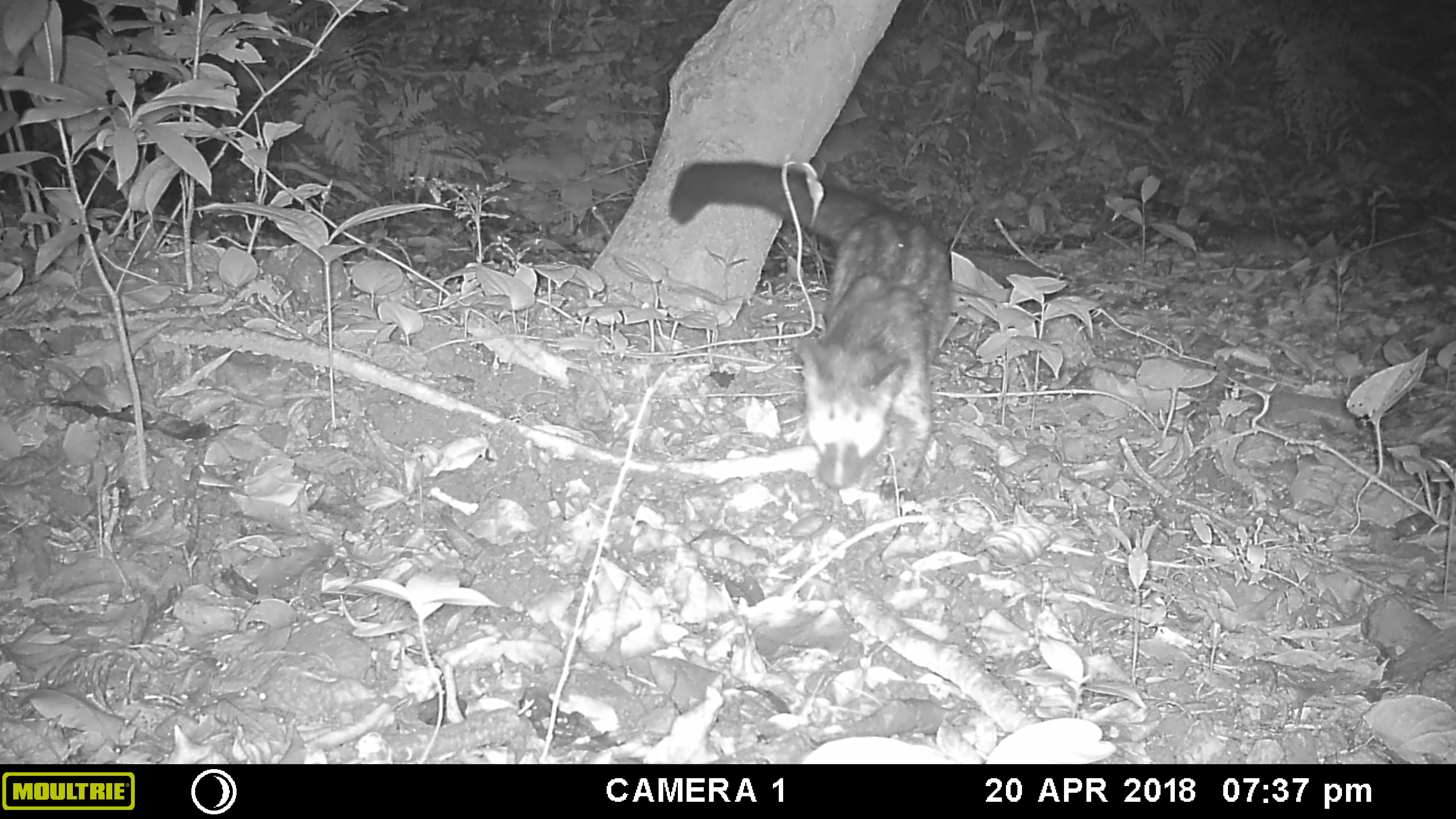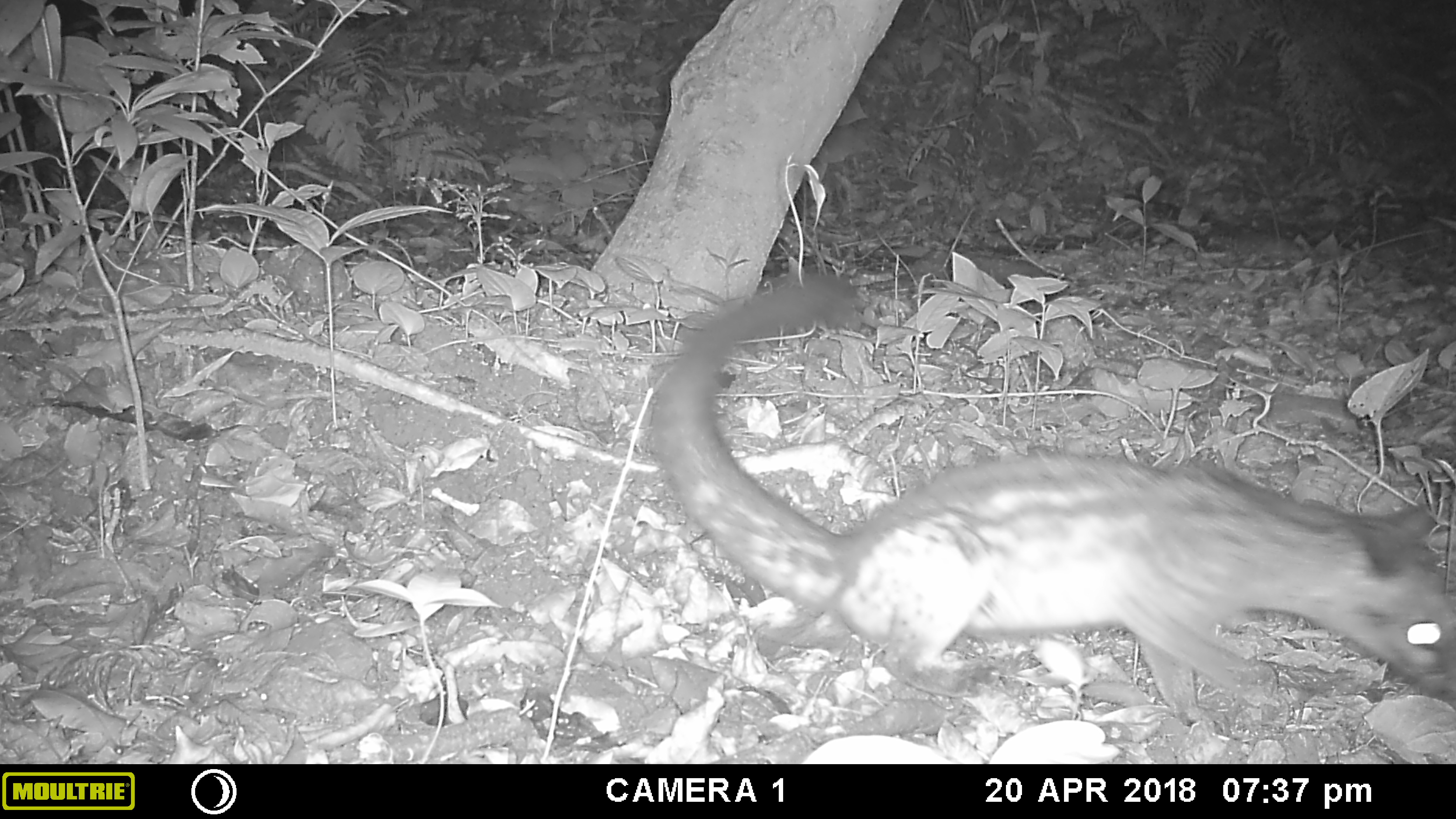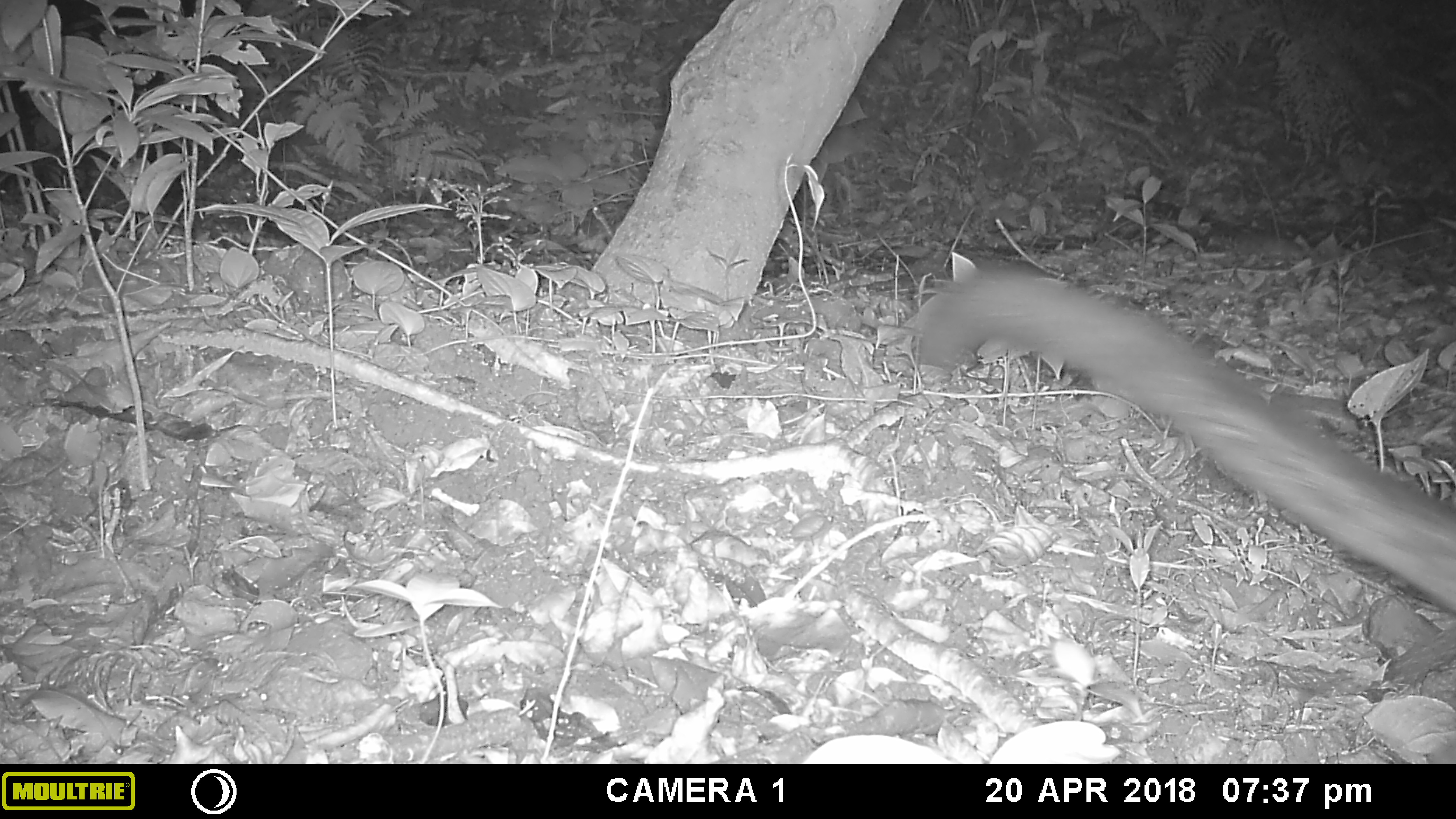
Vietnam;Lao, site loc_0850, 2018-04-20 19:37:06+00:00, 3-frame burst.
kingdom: Animalia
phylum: Chordata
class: Mammalia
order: Carnivora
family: Viverridae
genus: Paradoxurus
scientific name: Paradoxurus hermaphroditus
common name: common palm civet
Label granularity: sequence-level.